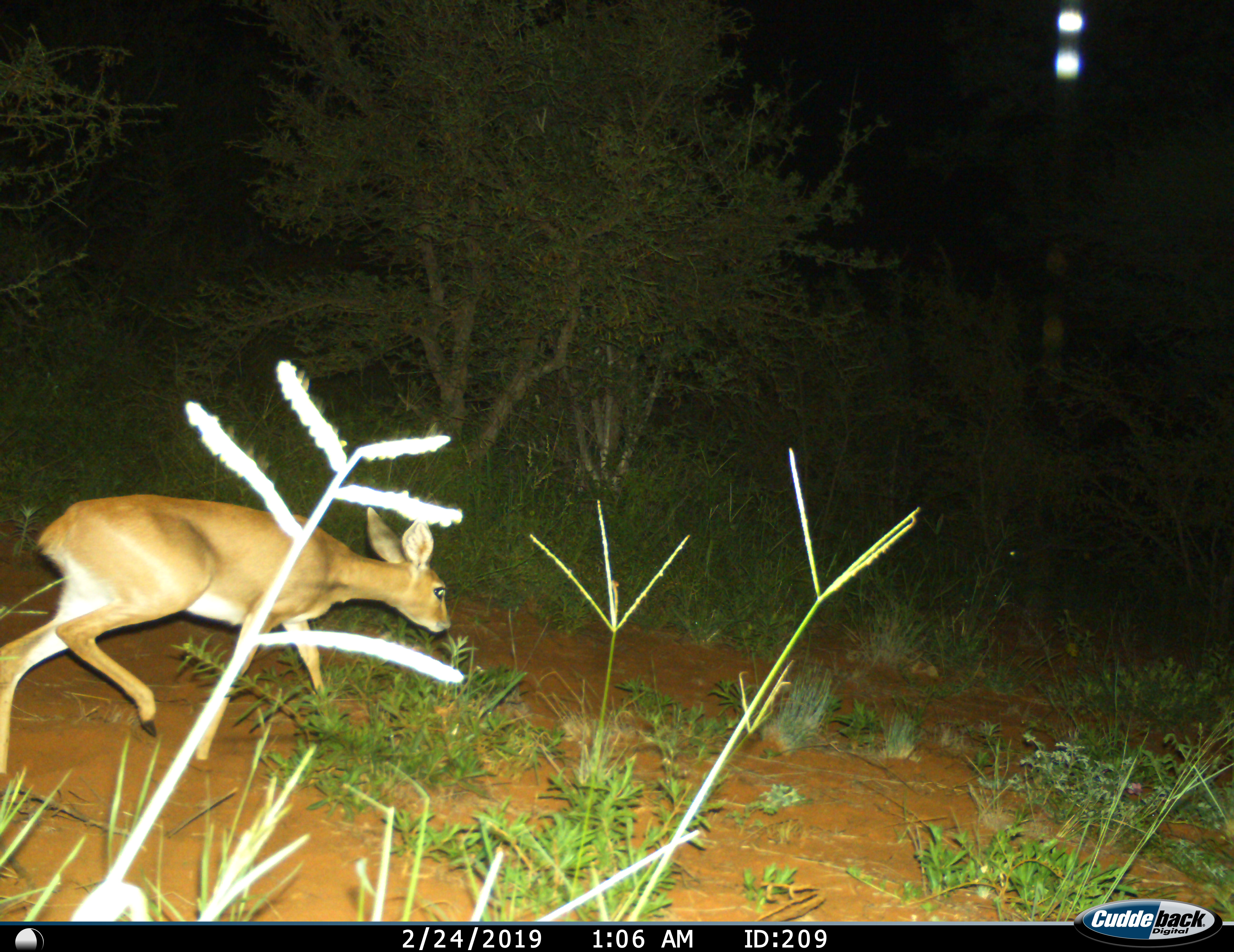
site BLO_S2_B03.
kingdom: Animalia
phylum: Chordata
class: Mammalia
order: Artiodactyla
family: Bovidae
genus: Raphicerus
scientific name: Raphicerus campestris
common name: steenbok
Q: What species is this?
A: Steenbok (Raphicerus campestris).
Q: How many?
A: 1.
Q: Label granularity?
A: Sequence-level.